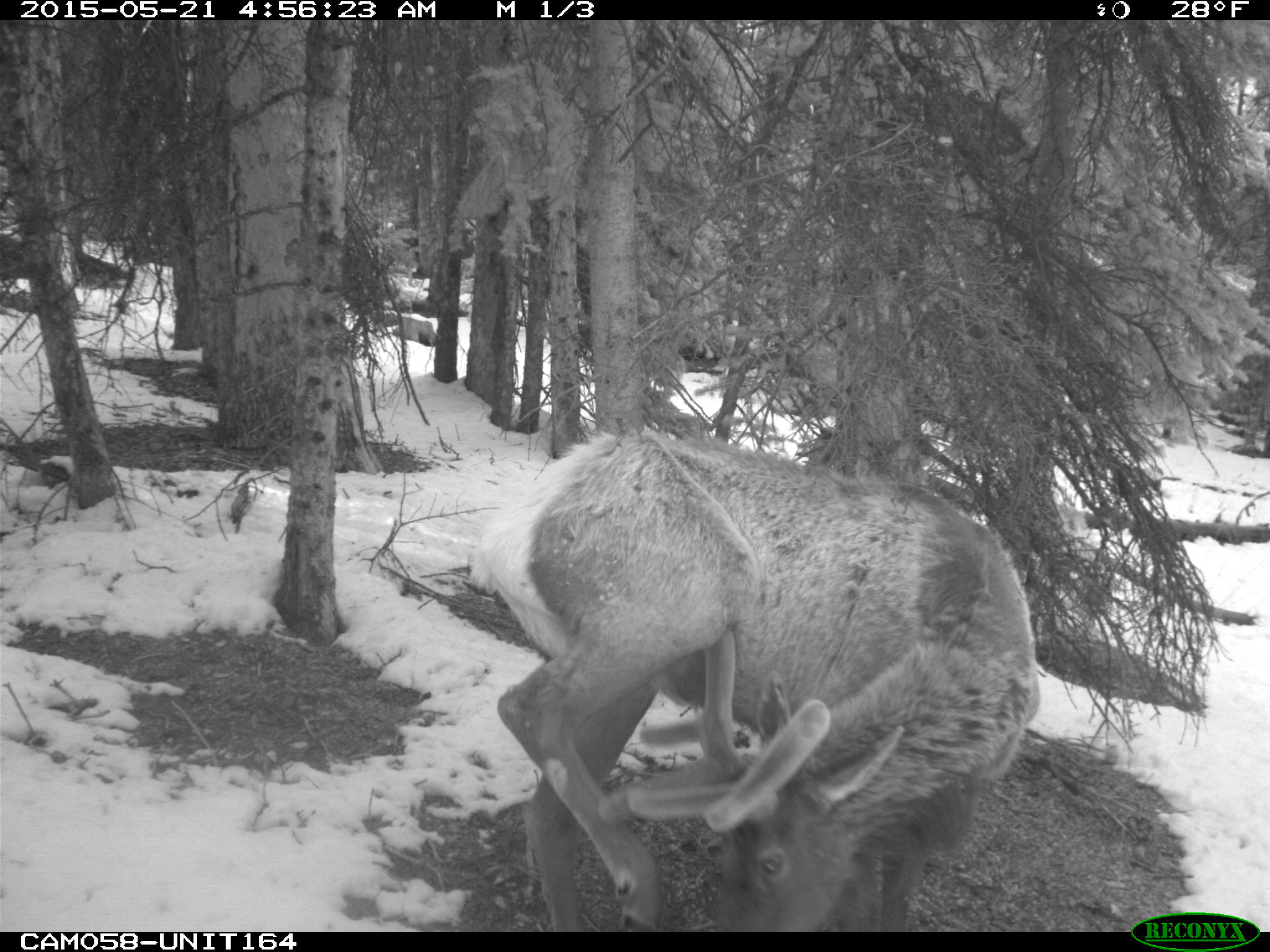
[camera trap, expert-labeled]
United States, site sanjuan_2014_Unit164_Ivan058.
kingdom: Animalia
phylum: Chordata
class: Mammalia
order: Artiodactyla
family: Cervidae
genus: Cervus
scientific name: Cervus elaphus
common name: red deer